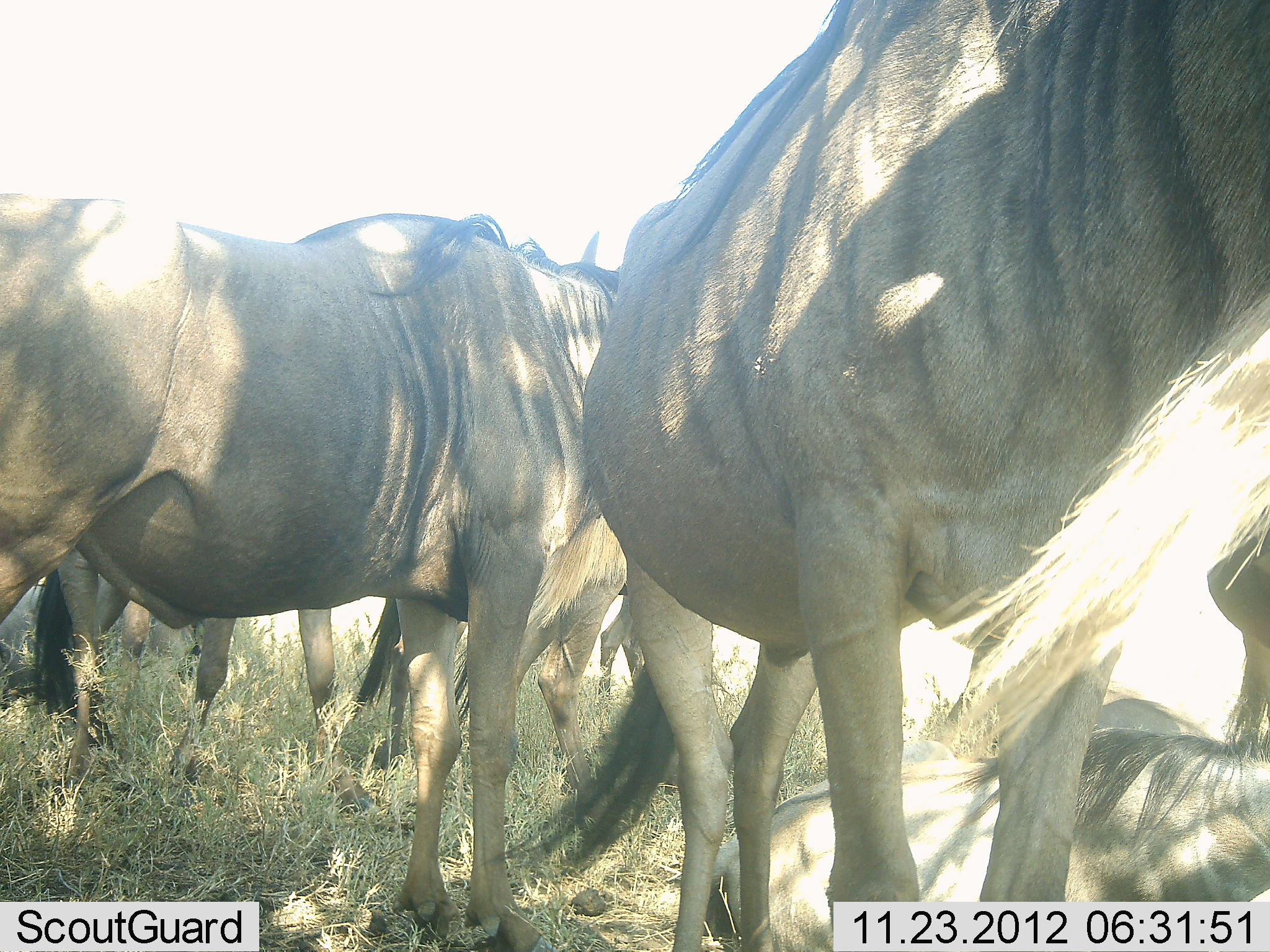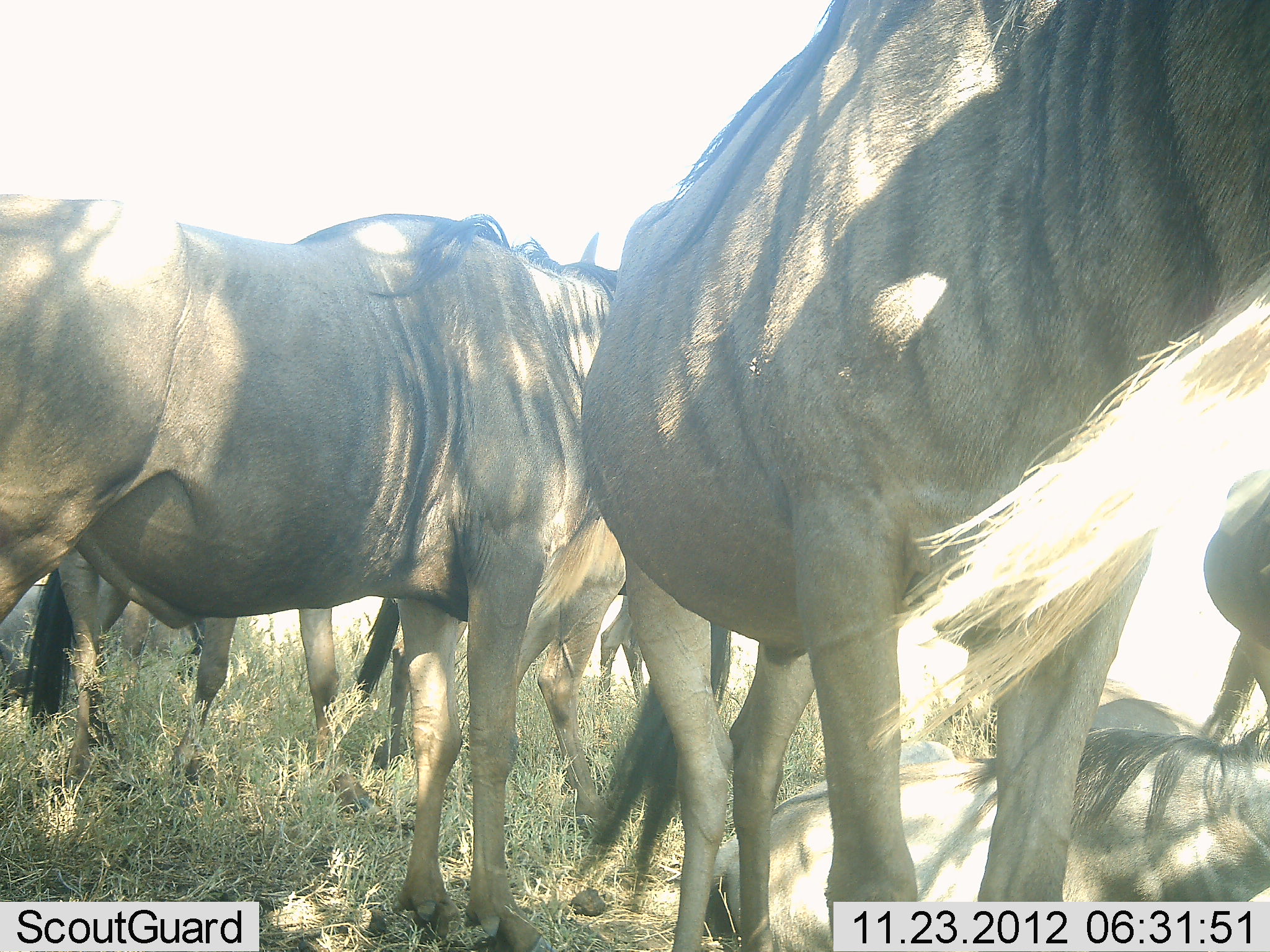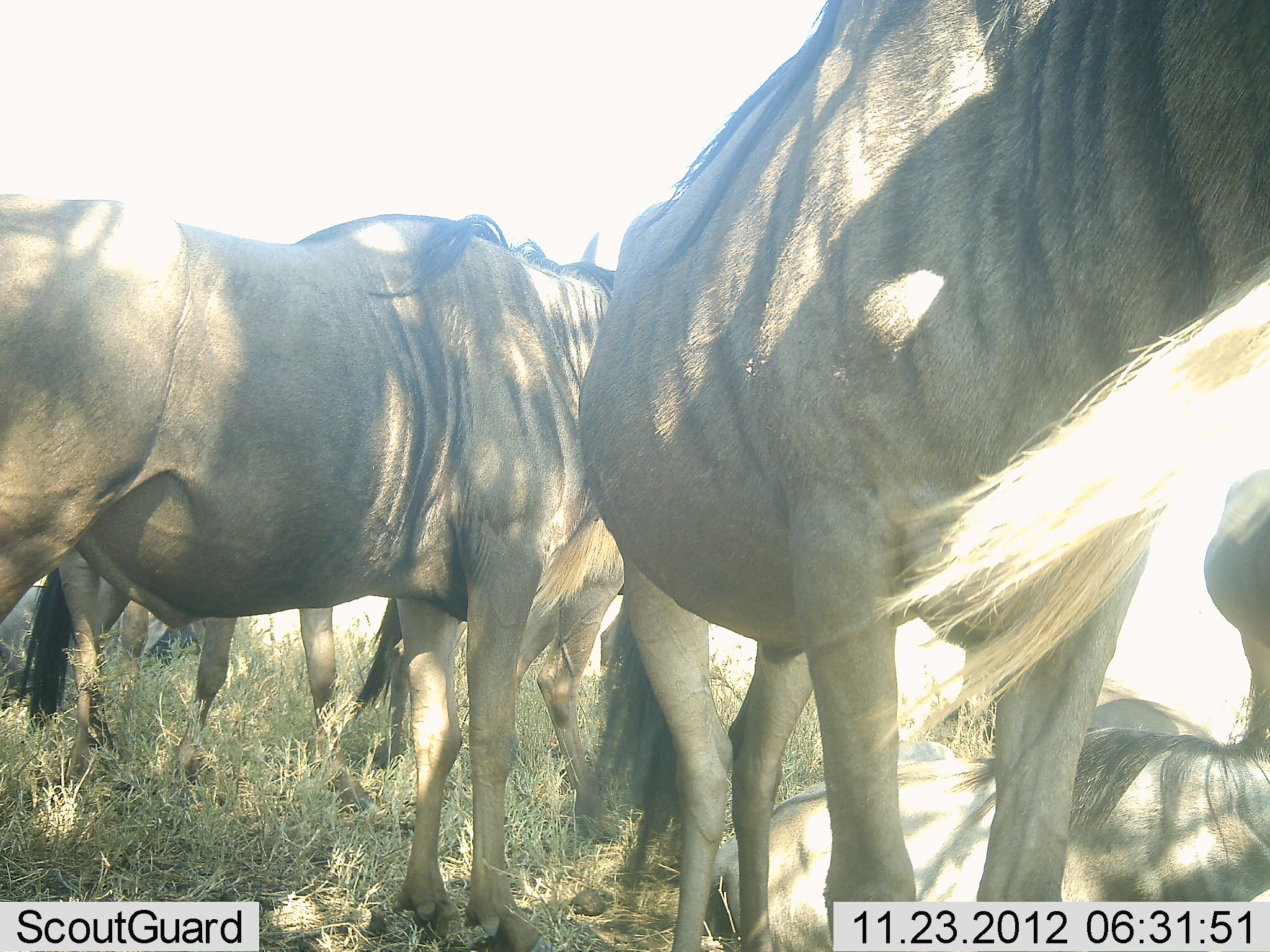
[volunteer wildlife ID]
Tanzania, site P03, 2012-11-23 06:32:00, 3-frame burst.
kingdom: Animalia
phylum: Chordata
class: Mammalia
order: Artiodactyla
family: Bovidae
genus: Connochaetes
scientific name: Connochaetes taurinus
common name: blue wildebeest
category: wildebeest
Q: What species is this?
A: Wildebeest (blue wildebeest) (Connochaetes taurinus).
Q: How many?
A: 7.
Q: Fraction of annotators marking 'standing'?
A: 50%.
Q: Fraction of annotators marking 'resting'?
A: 90%.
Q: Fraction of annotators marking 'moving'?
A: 10%.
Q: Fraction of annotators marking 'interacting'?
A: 20%.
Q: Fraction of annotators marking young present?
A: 0%.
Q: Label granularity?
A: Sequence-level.